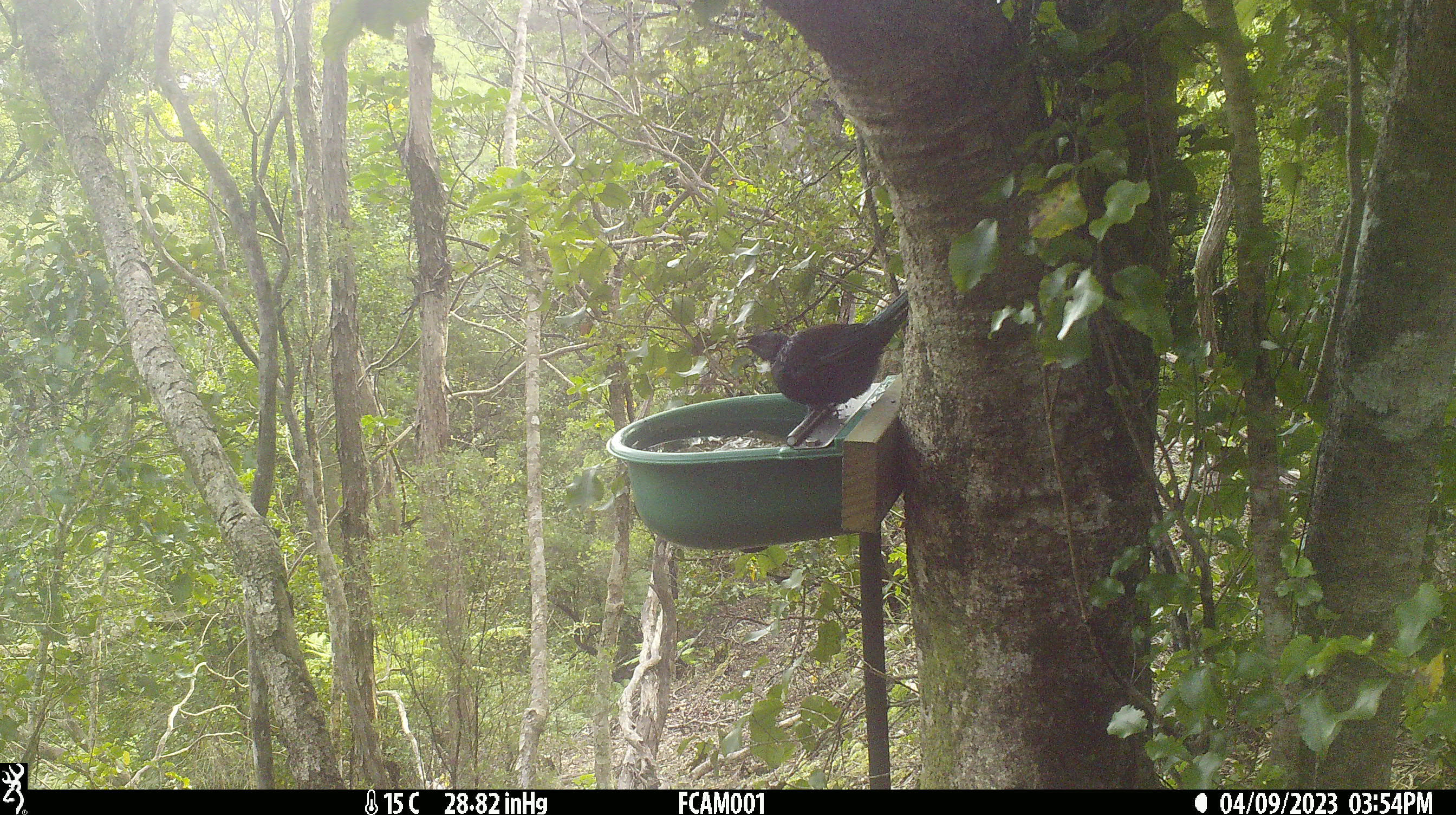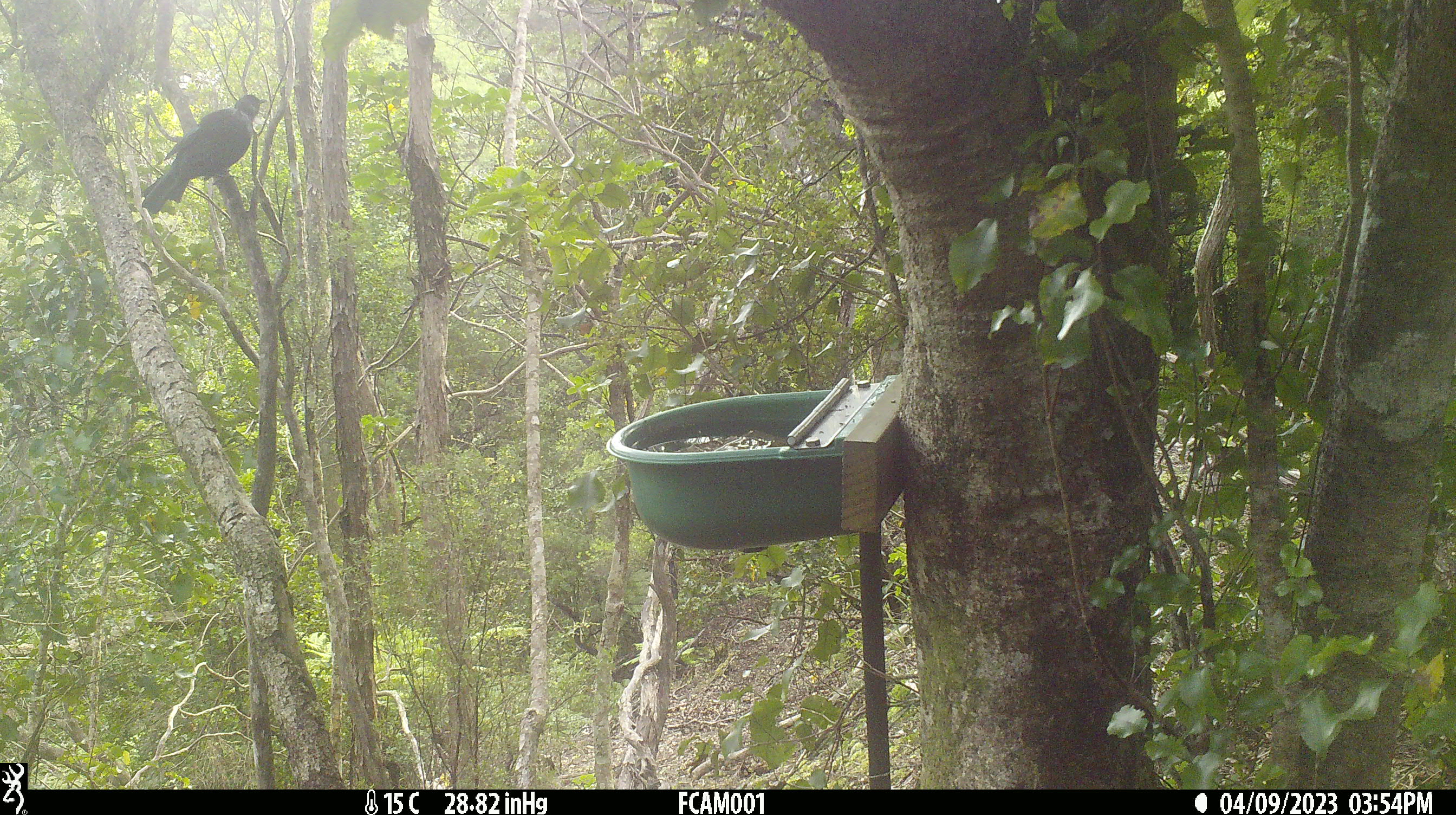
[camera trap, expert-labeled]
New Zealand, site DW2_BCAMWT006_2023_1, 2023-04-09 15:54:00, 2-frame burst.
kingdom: Animalia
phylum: Chordata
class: Aves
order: Passeriformes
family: Meliphagidae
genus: Prosthemadera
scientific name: Prosthemadera novaeseelandiae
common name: tui